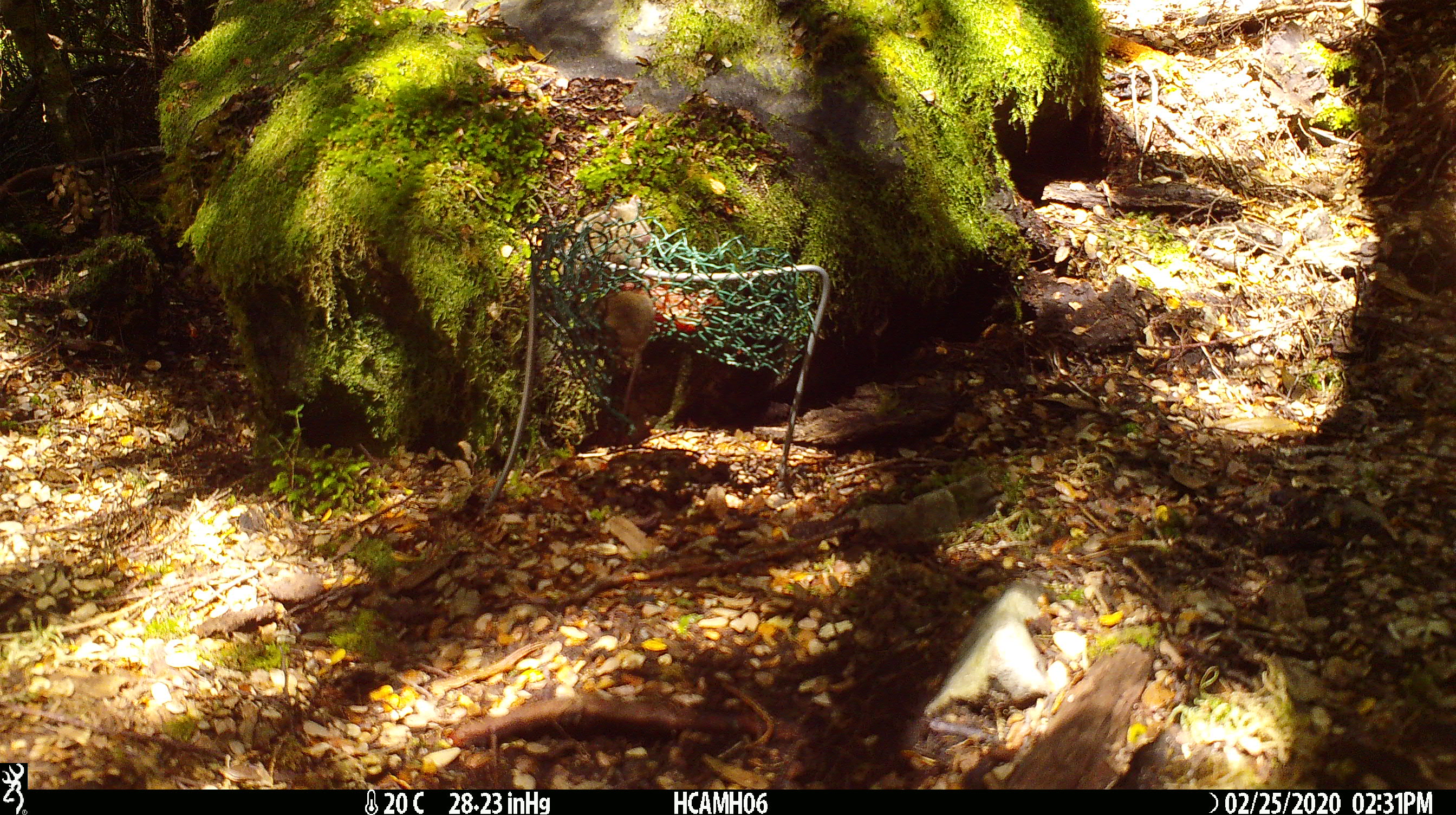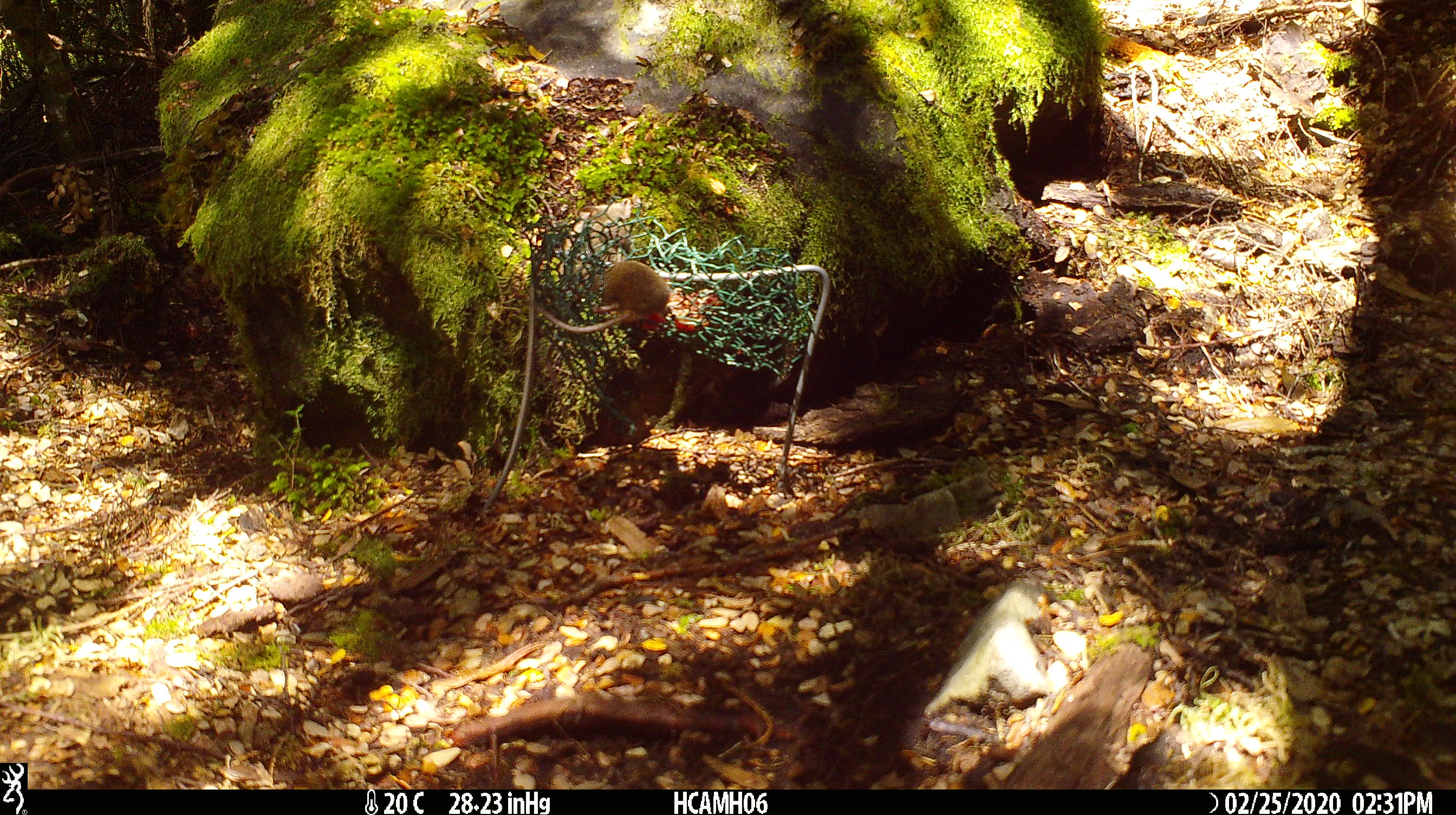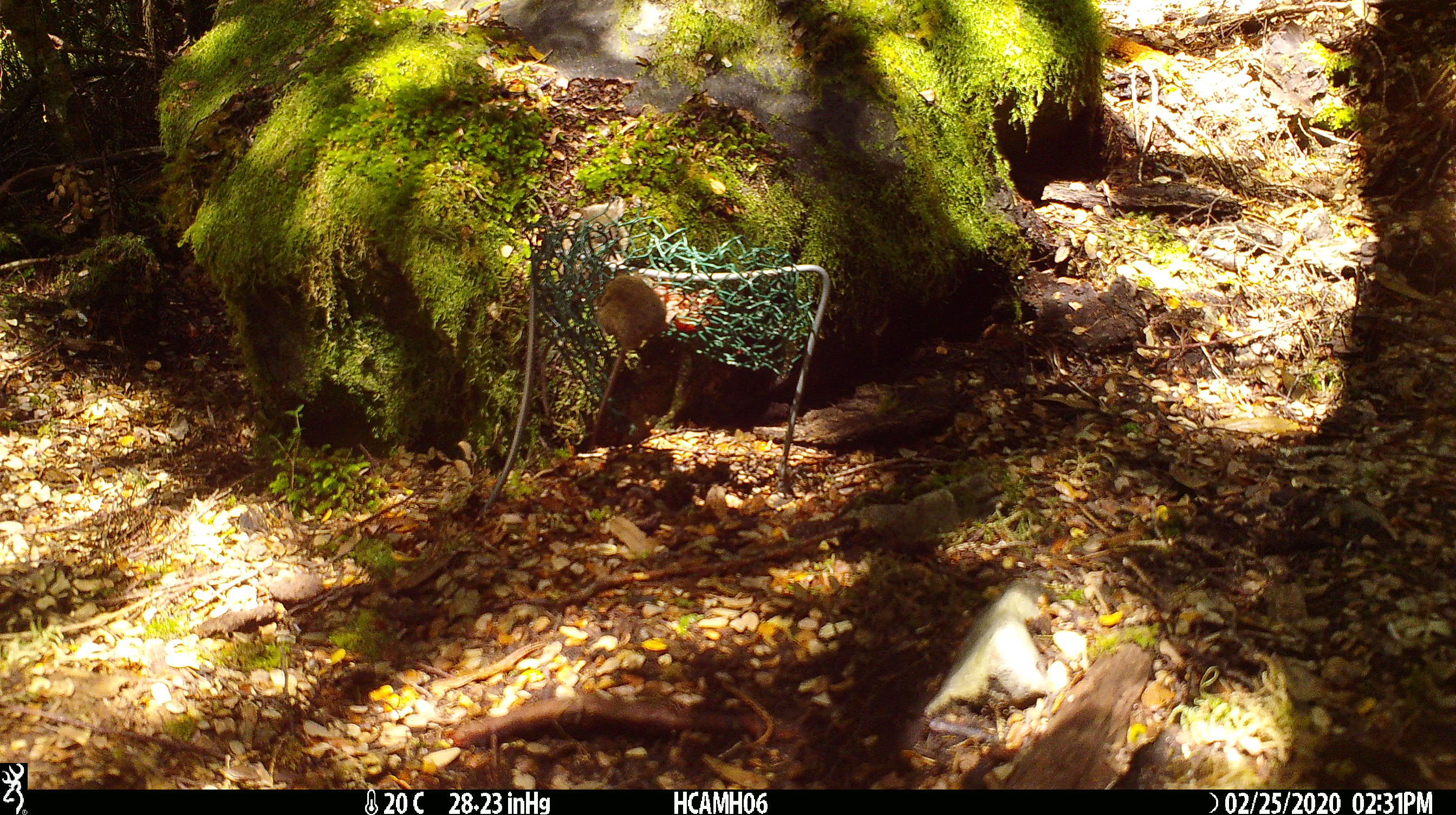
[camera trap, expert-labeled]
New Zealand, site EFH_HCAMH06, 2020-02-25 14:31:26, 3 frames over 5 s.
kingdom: Animalia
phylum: Chordata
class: Mammalia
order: Rodentia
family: Muridae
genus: Mus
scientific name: Mus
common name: mouse